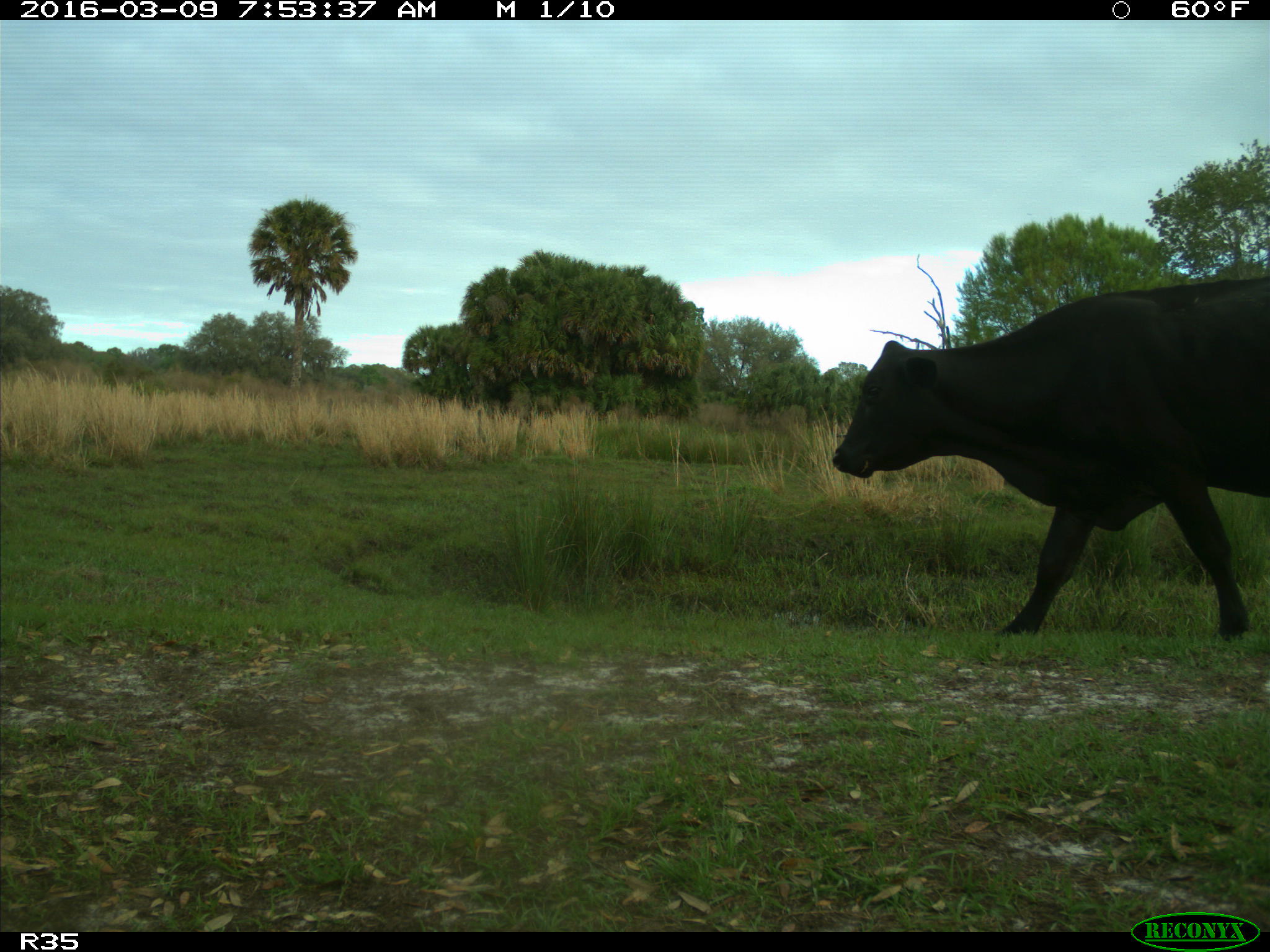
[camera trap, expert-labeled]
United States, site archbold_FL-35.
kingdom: Animalia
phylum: Chordata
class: Mammalia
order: Artiodactyla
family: Bovidae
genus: Bos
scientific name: Bos taurus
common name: domestic cow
Bos taurus (domestic cow).